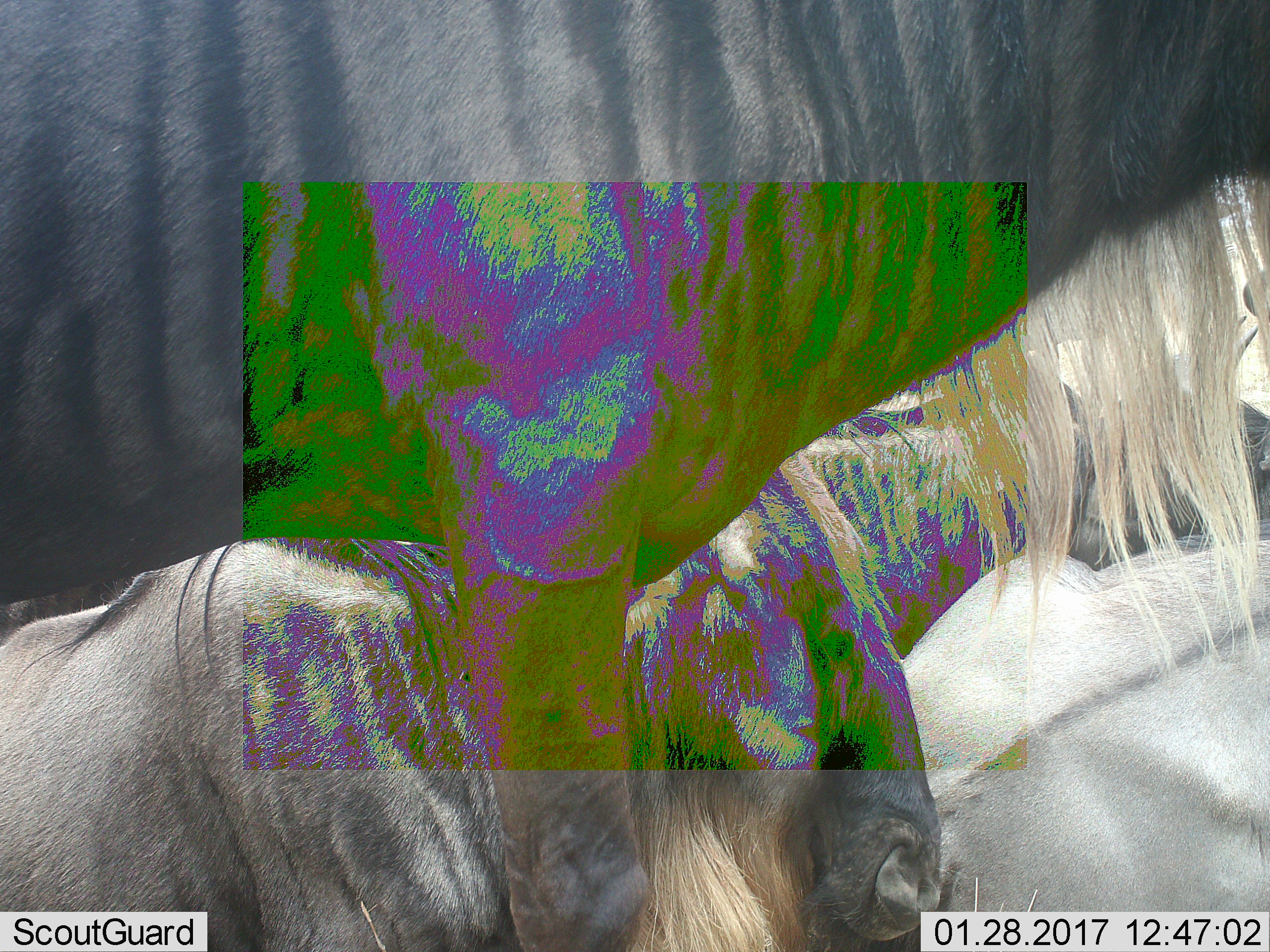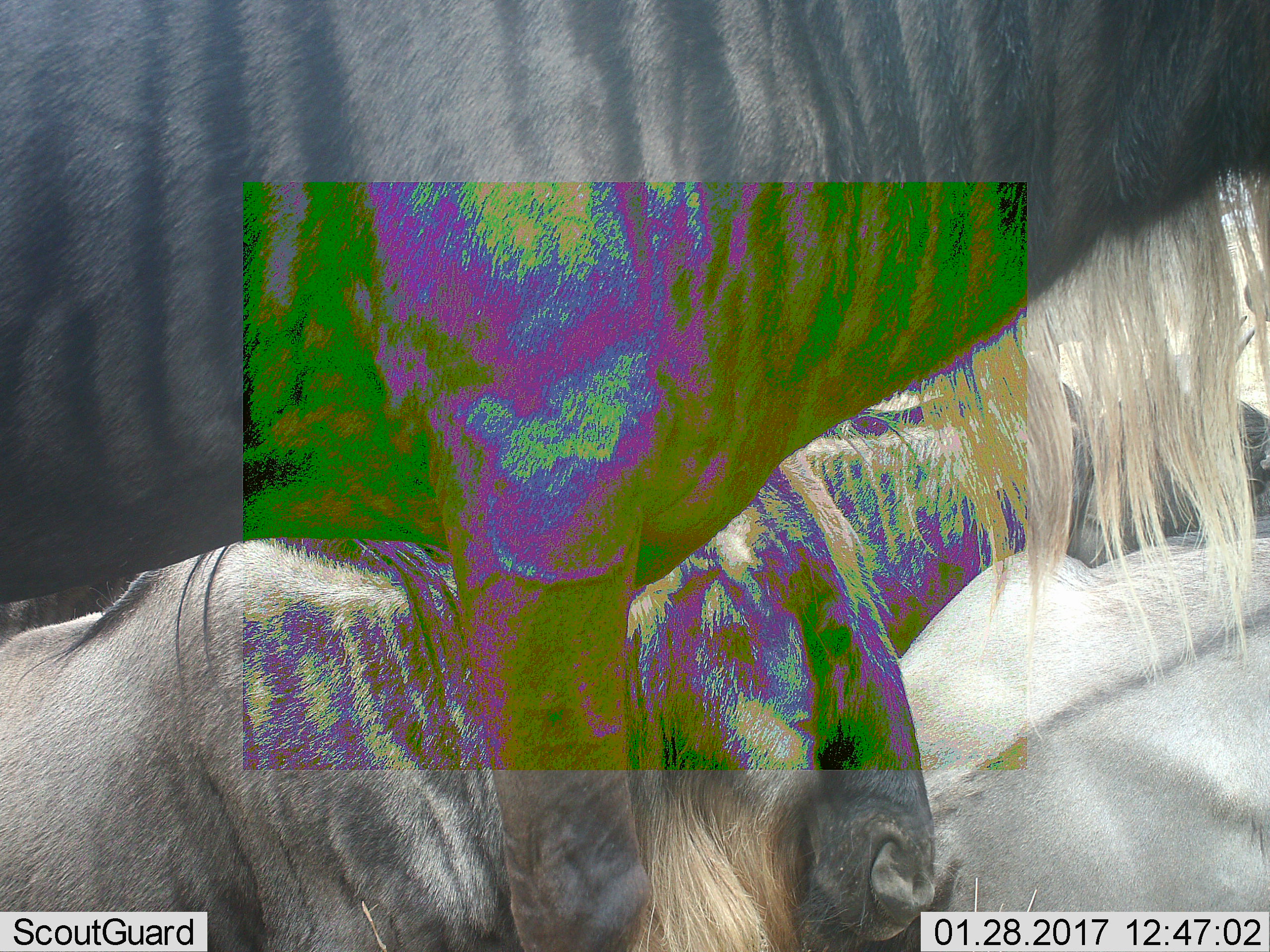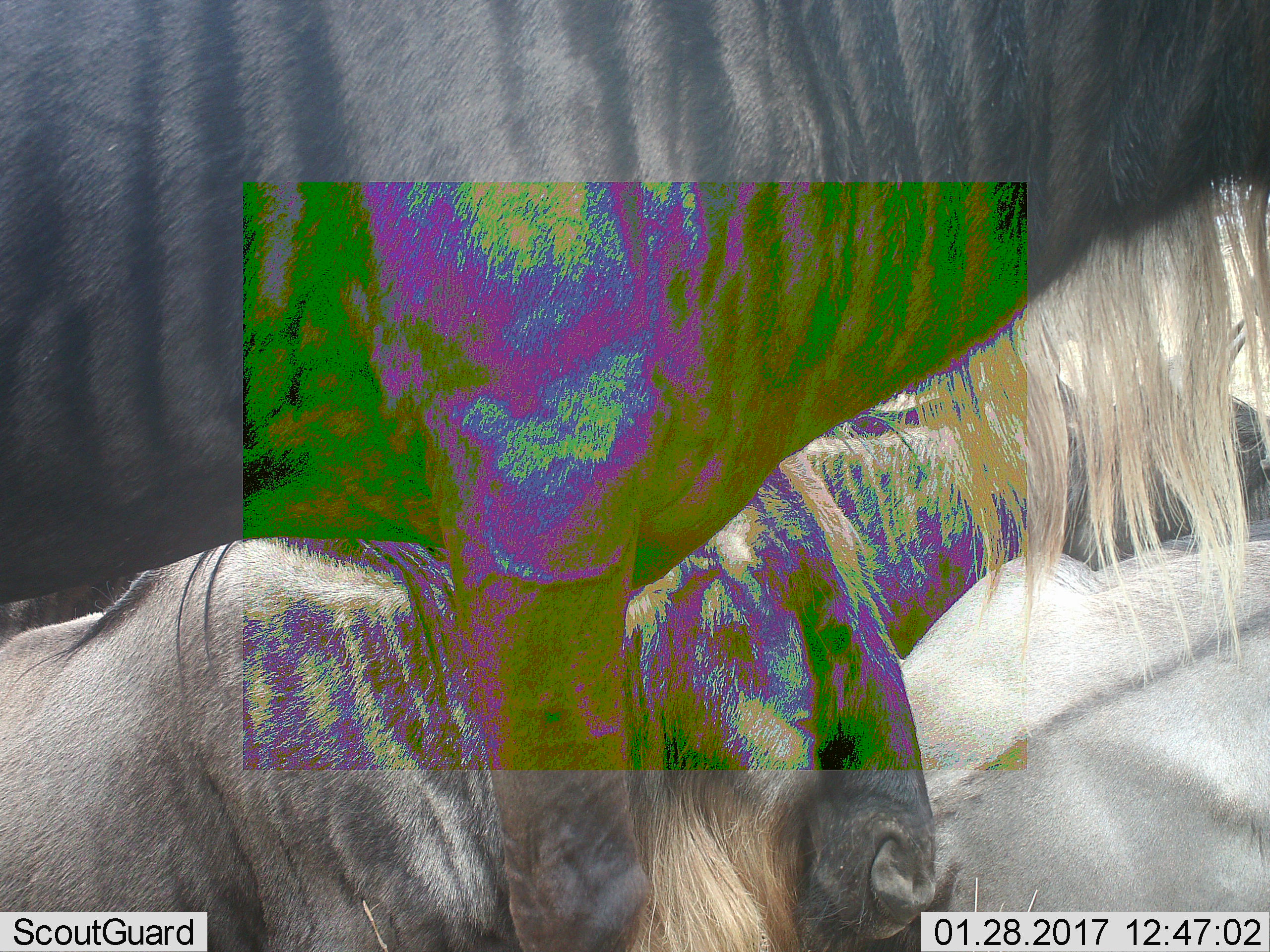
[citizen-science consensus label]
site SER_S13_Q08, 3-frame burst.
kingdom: Animalia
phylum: Chordata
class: Mammalia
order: Artiodactyla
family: Bovidae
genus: Connochaetes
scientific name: Connochaetes taurinus taurinus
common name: blue wildebeest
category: wildebeestblue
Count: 4.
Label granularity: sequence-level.